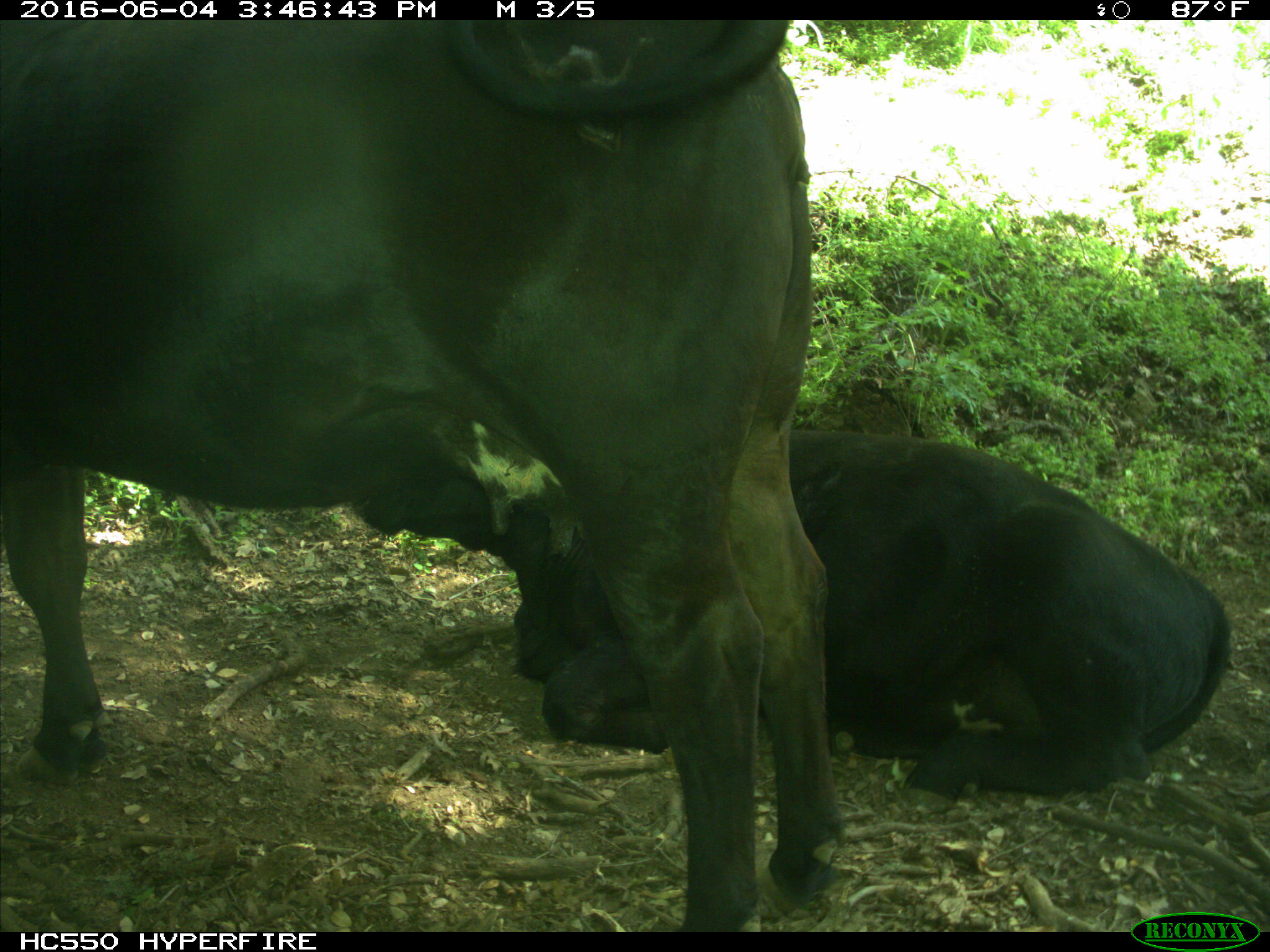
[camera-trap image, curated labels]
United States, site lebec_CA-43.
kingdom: Animalia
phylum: Chordata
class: Mammalia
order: Artiodactyla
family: Bovidae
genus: Bos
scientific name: Bos taurus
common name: domestic cow